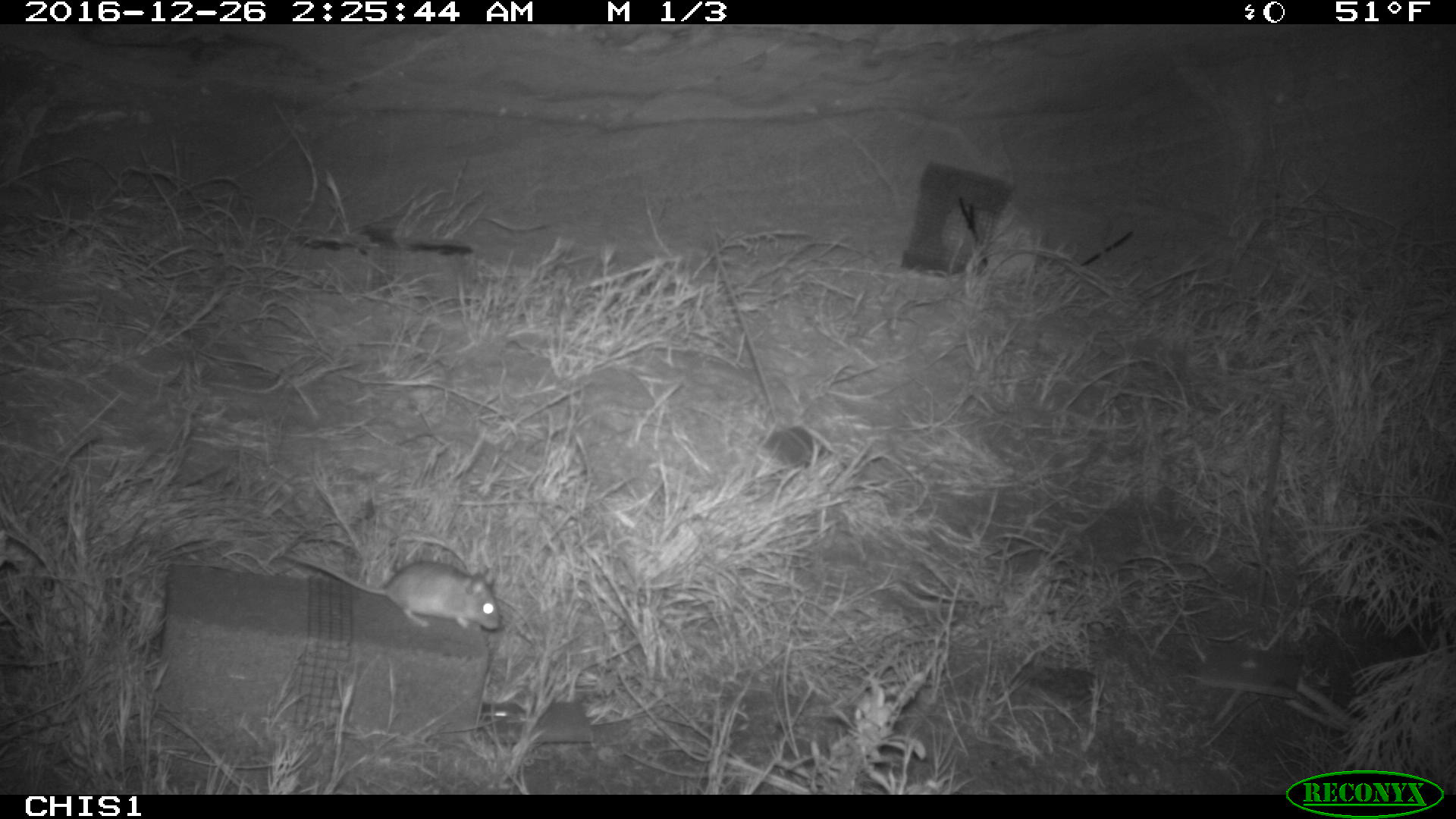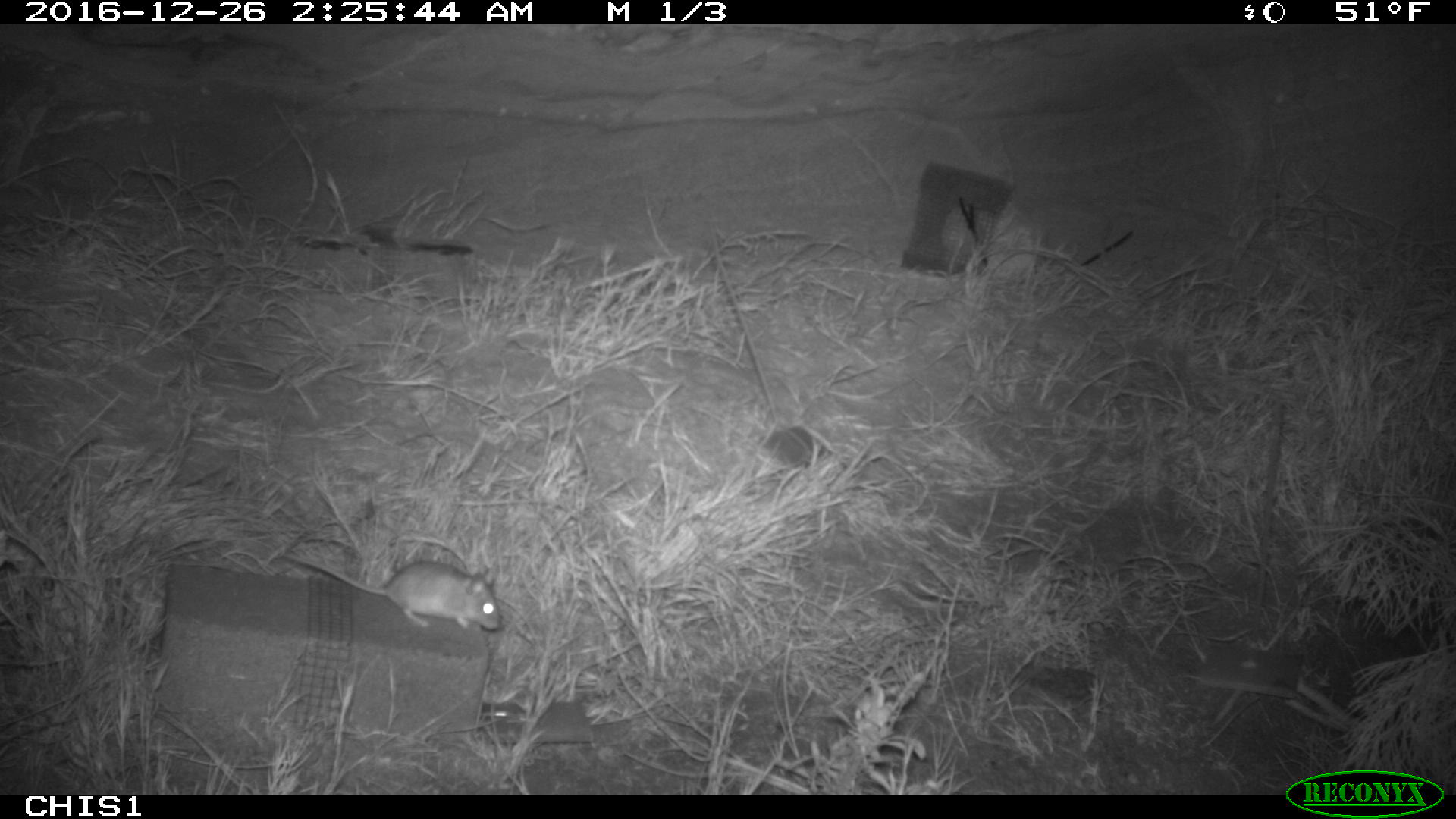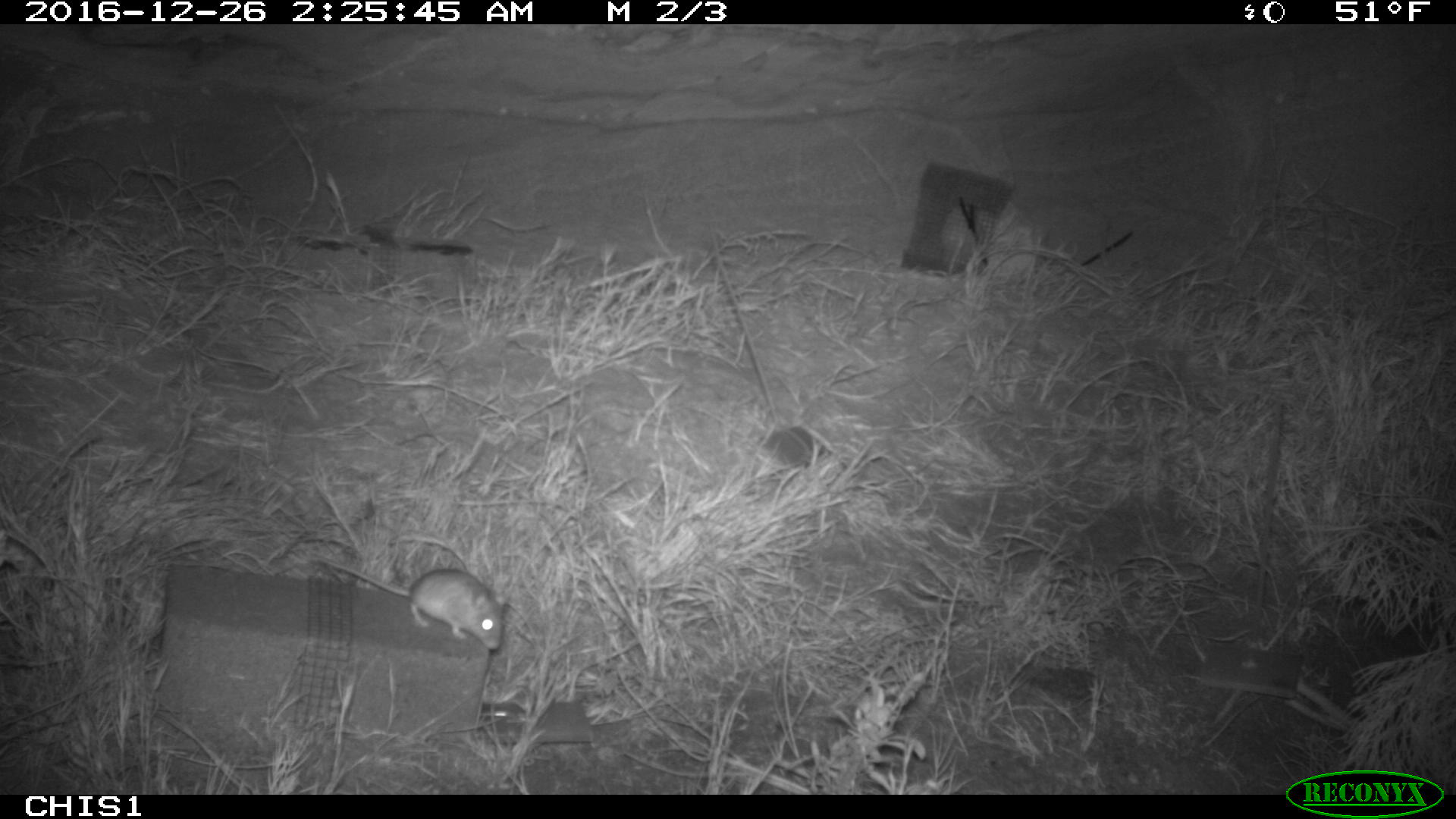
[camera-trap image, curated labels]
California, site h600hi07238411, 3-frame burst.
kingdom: Animalia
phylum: Chordata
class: Mammalia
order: Rodentia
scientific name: Rodentia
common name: rodent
Rodent (Rodentia).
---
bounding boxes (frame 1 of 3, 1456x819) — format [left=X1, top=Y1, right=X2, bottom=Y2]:
rodent: [left=281, top=552, right=503, bottom=630]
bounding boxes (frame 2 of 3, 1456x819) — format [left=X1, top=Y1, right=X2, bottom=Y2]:
rodent: [left=281, top=552, right=498, bottom=630]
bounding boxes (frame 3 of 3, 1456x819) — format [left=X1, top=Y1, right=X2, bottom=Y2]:
rodent: [left=311, top=555, right=504, bottom=649]